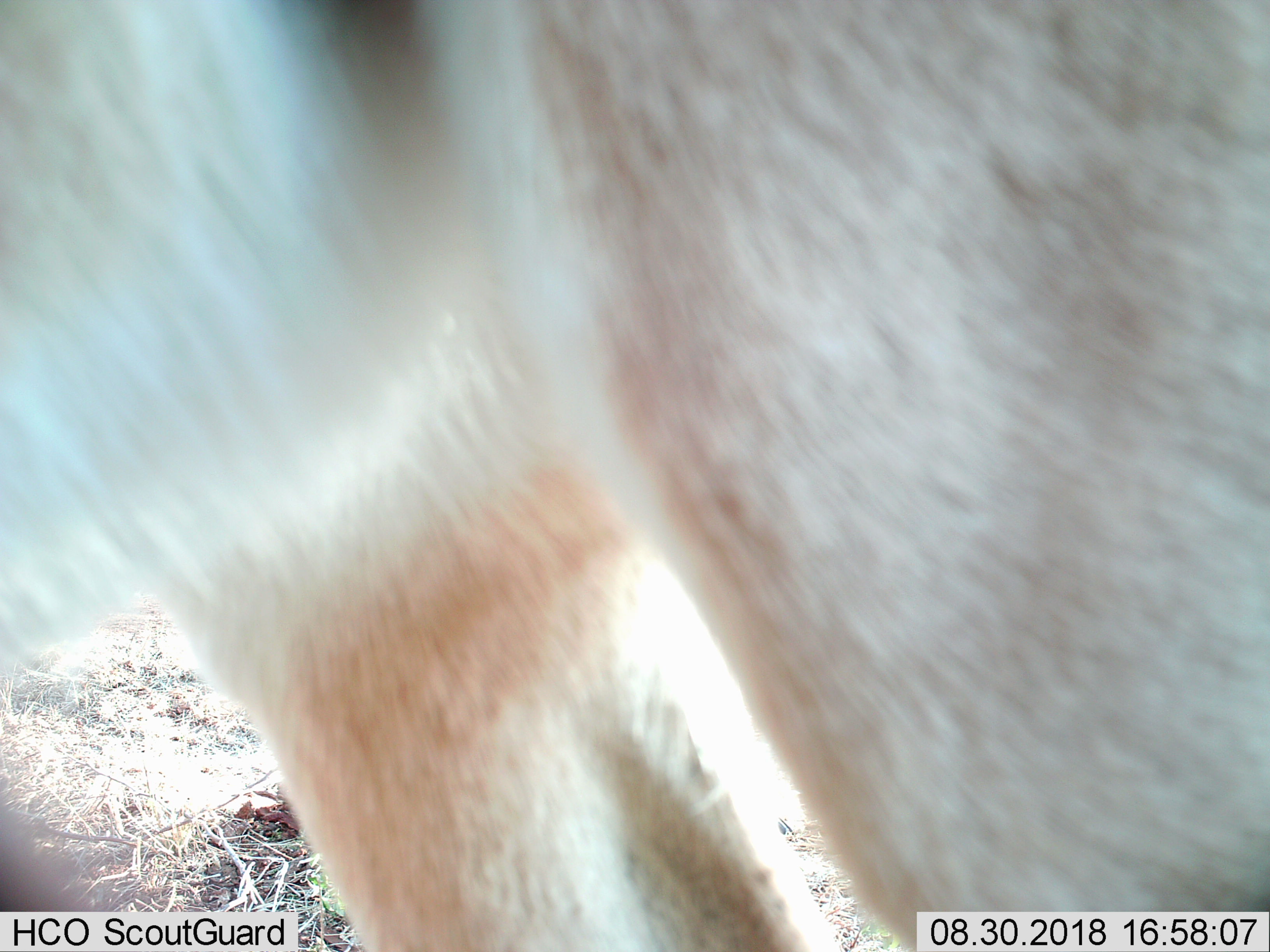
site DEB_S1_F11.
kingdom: Animalia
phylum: Chordata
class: Mammalia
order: Artiodactyla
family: Bovidae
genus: Aepyceros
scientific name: Aepyceros melampus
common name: impala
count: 1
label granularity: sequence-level